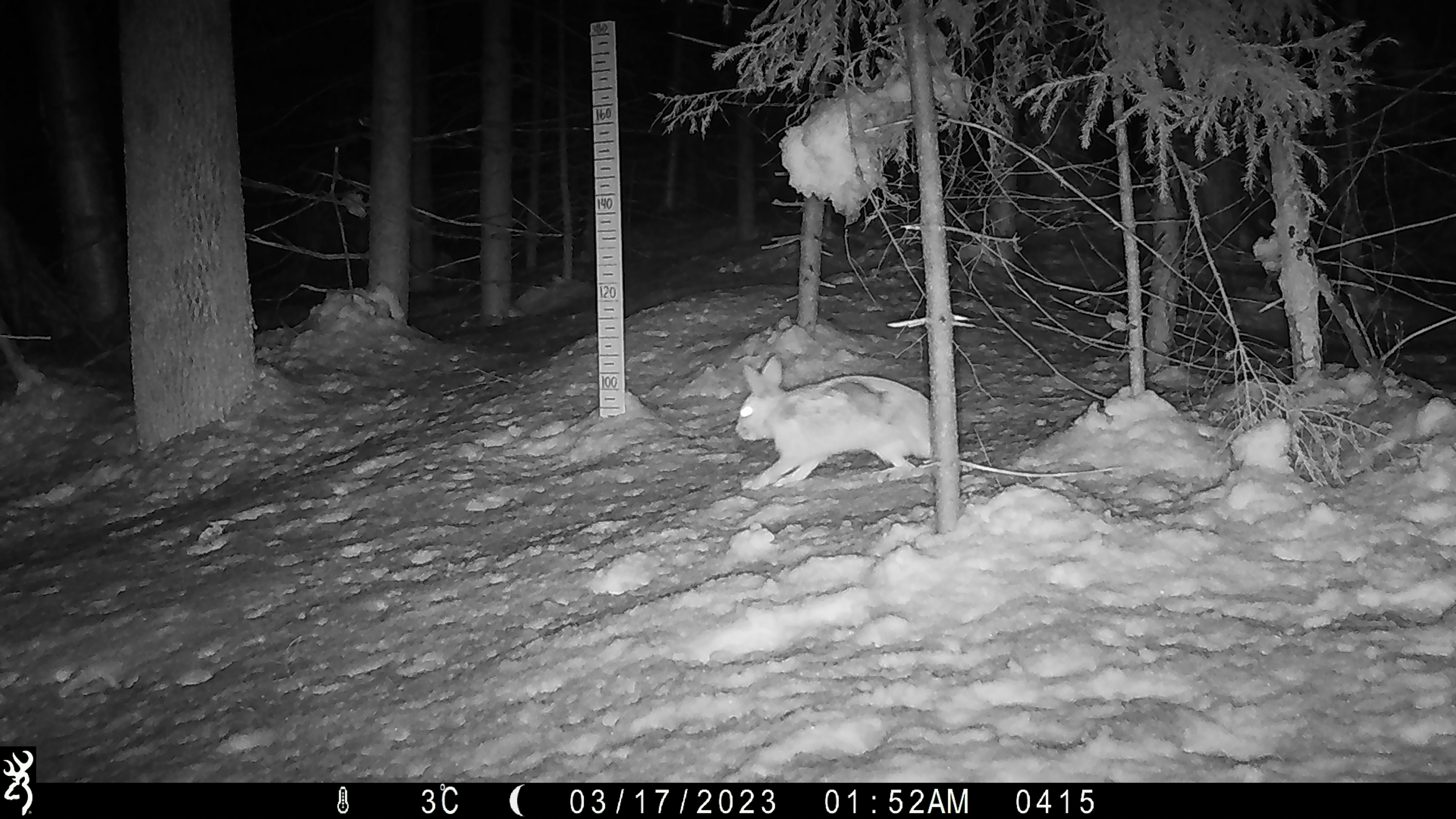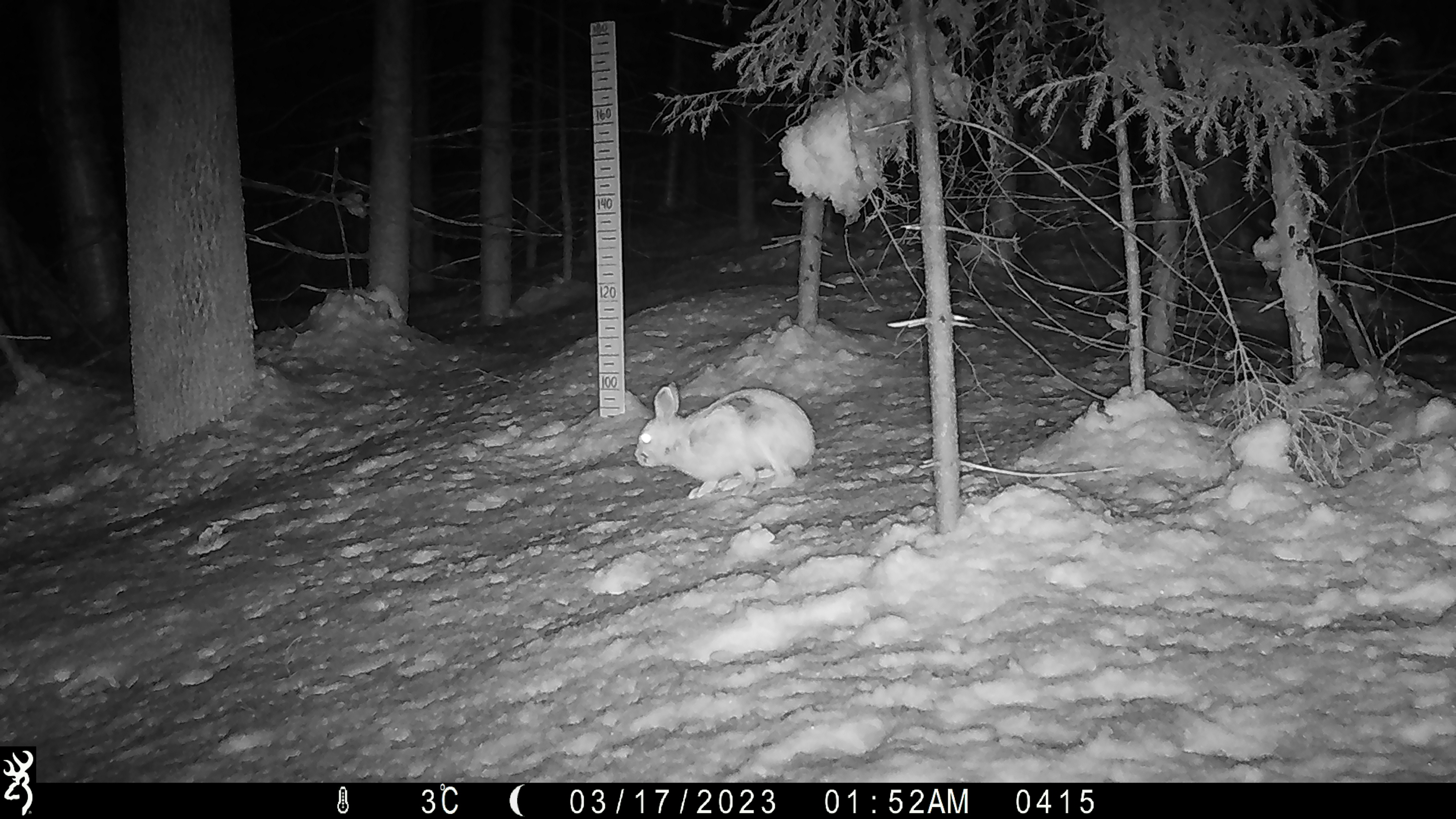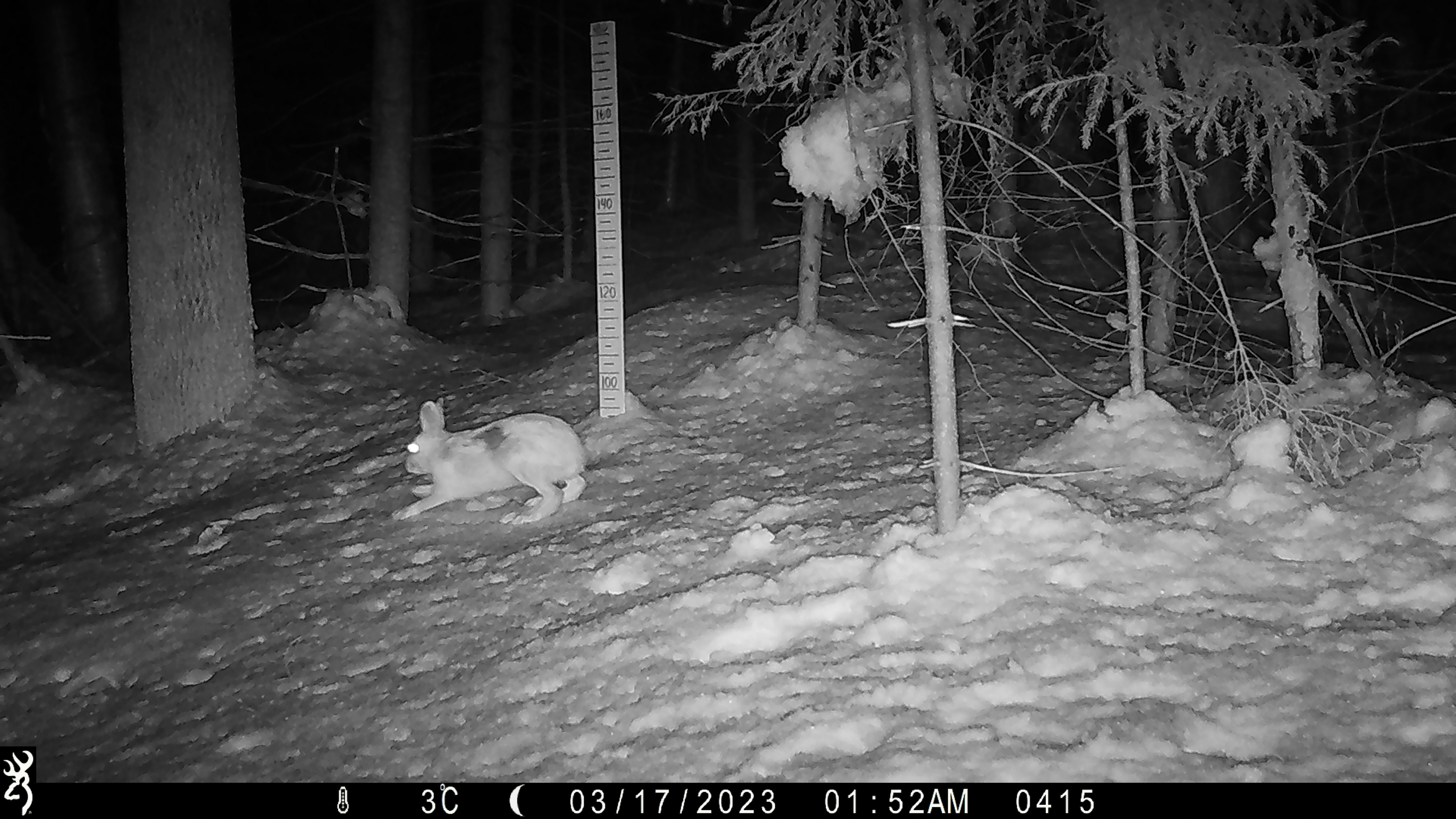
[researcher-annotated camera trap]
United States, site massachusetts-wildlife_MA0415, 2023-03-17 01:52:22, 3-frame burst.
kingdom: Animalia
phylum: Chordata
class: Mammalia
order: Lagomorpha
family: Leporidae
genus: Lepus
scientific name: Lepus americanus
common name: snowshoe hare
Snowshoe hare (Lepus americanus).